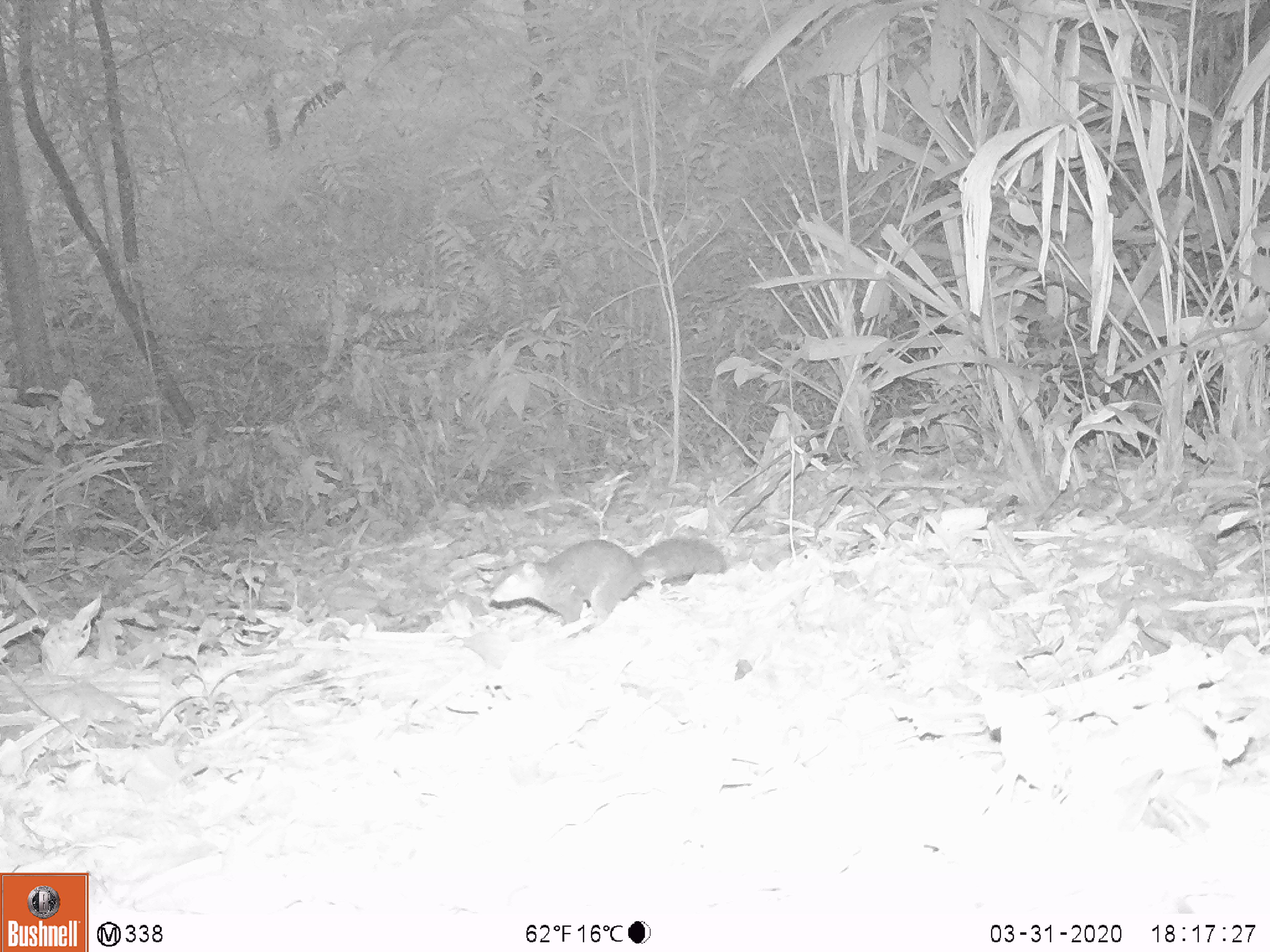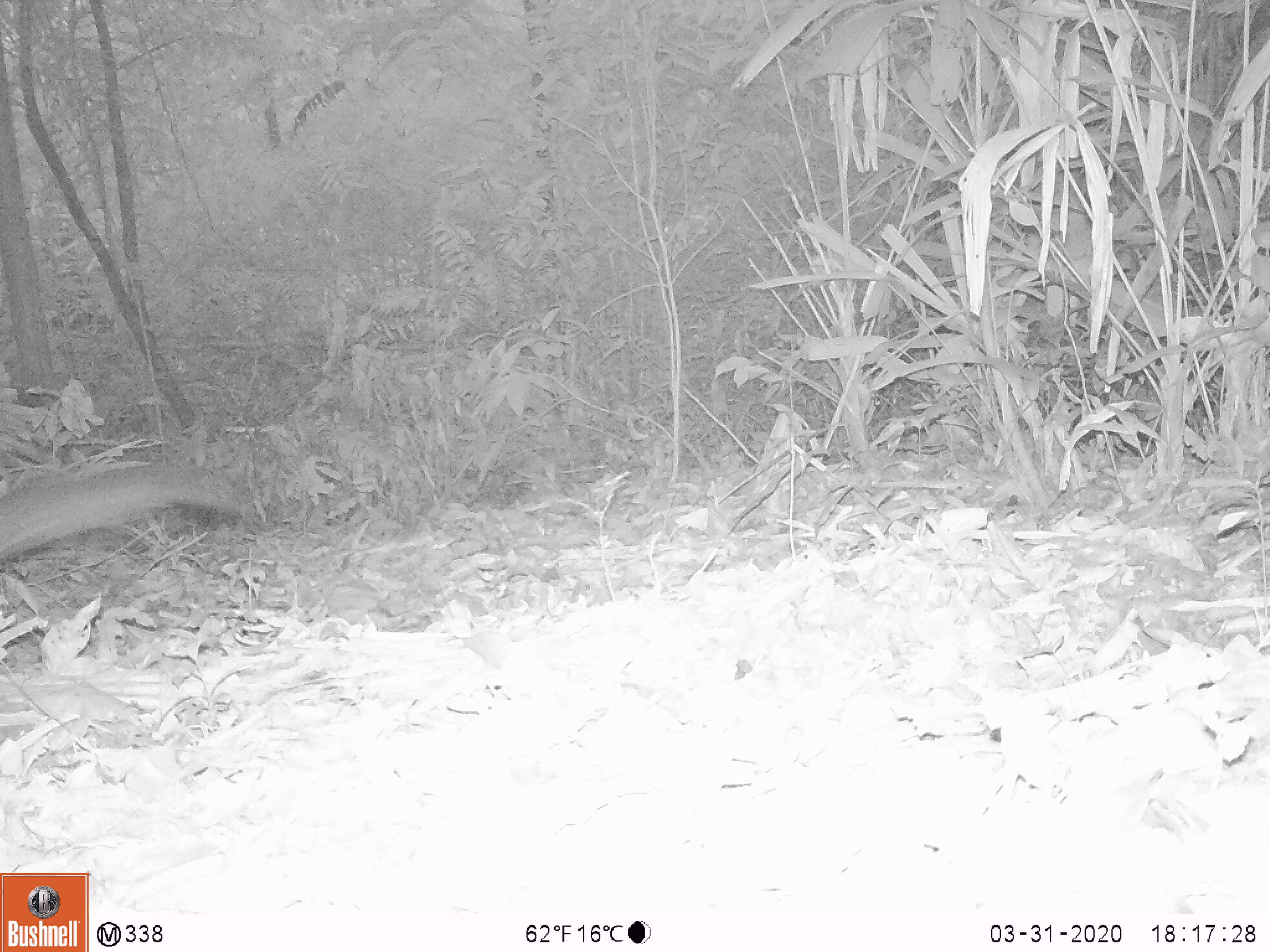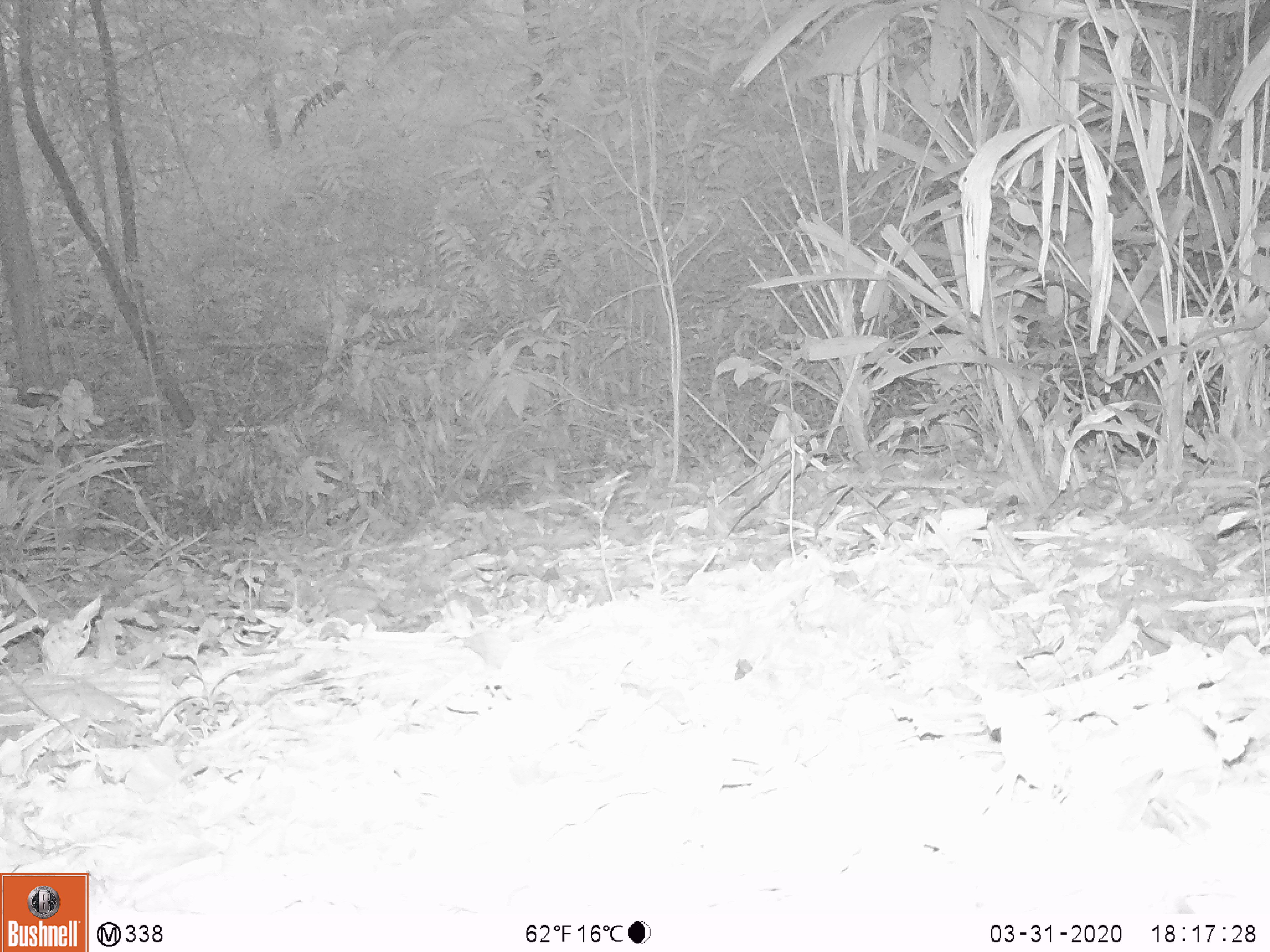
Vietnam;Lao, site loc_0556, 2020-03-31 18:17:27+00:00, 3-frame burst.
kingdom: Animalia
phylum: Chordata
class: Mammalia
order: Rodentia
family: Sciuridae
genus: Dremomys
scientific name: Dremomys rufigenis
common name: red-cheeked squirrel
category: red cheeked squirrel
Red cheeked squirrel (red-cheeked squirrel) (Dremomys rufigenis). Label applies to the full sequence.